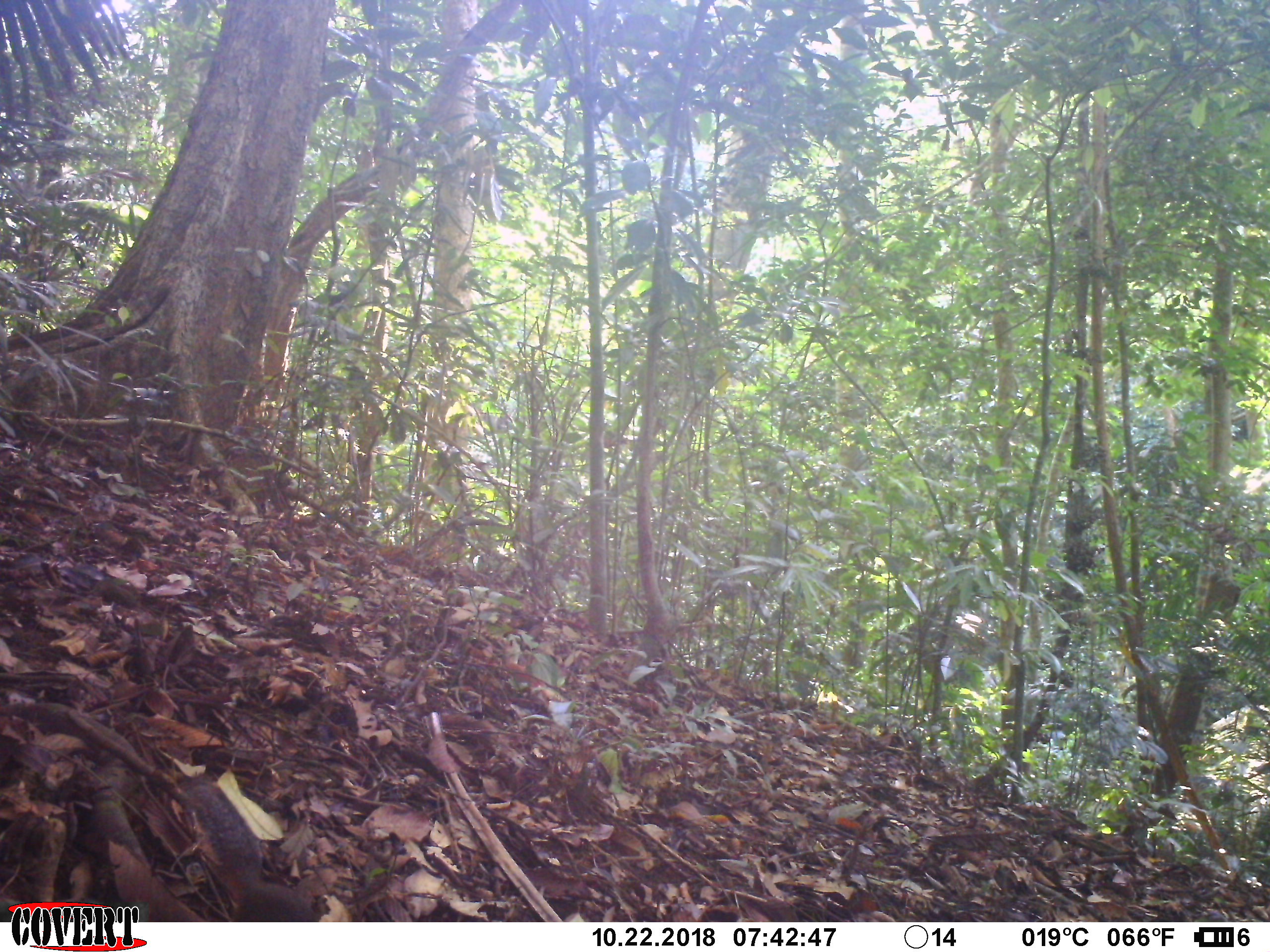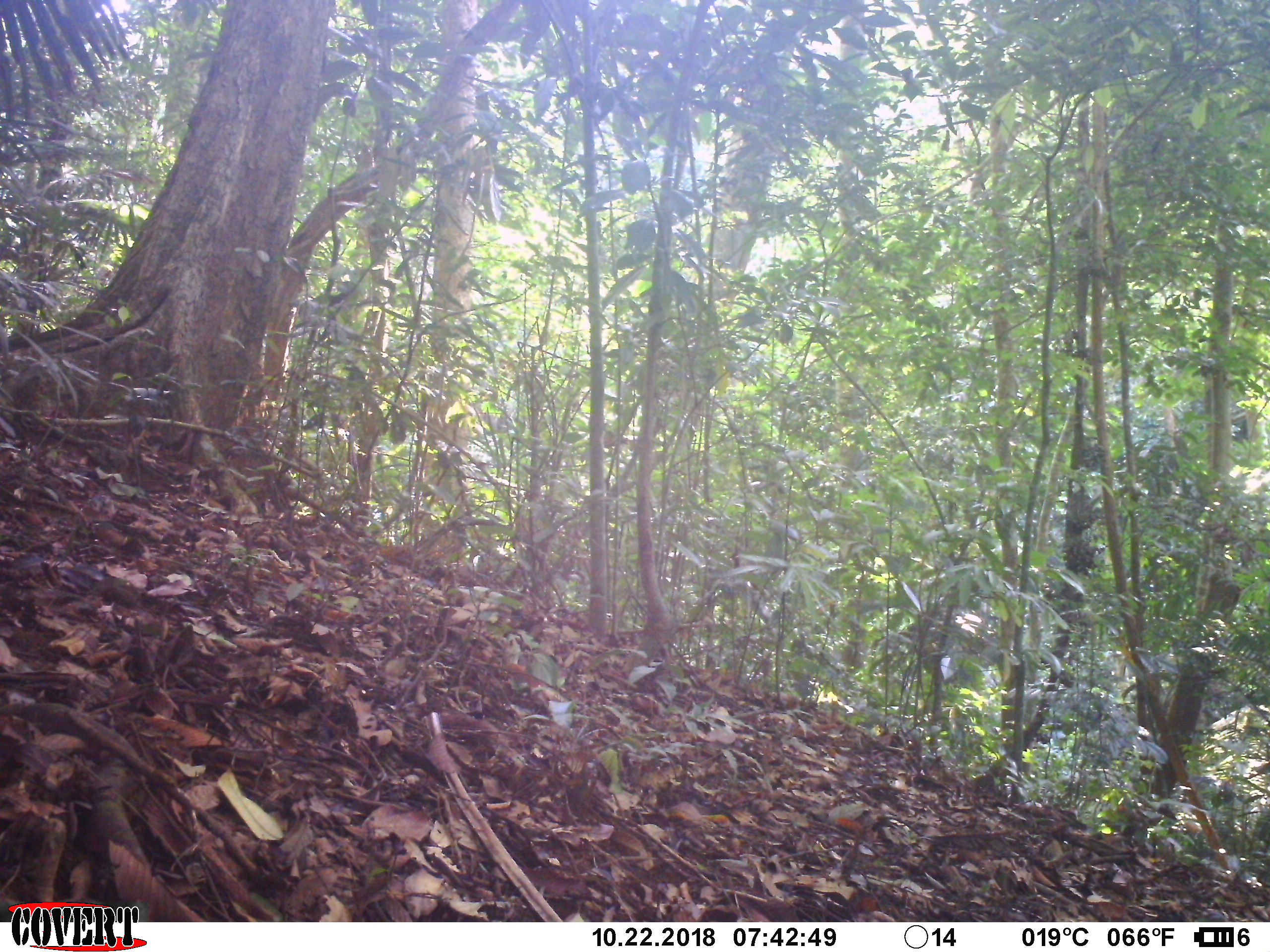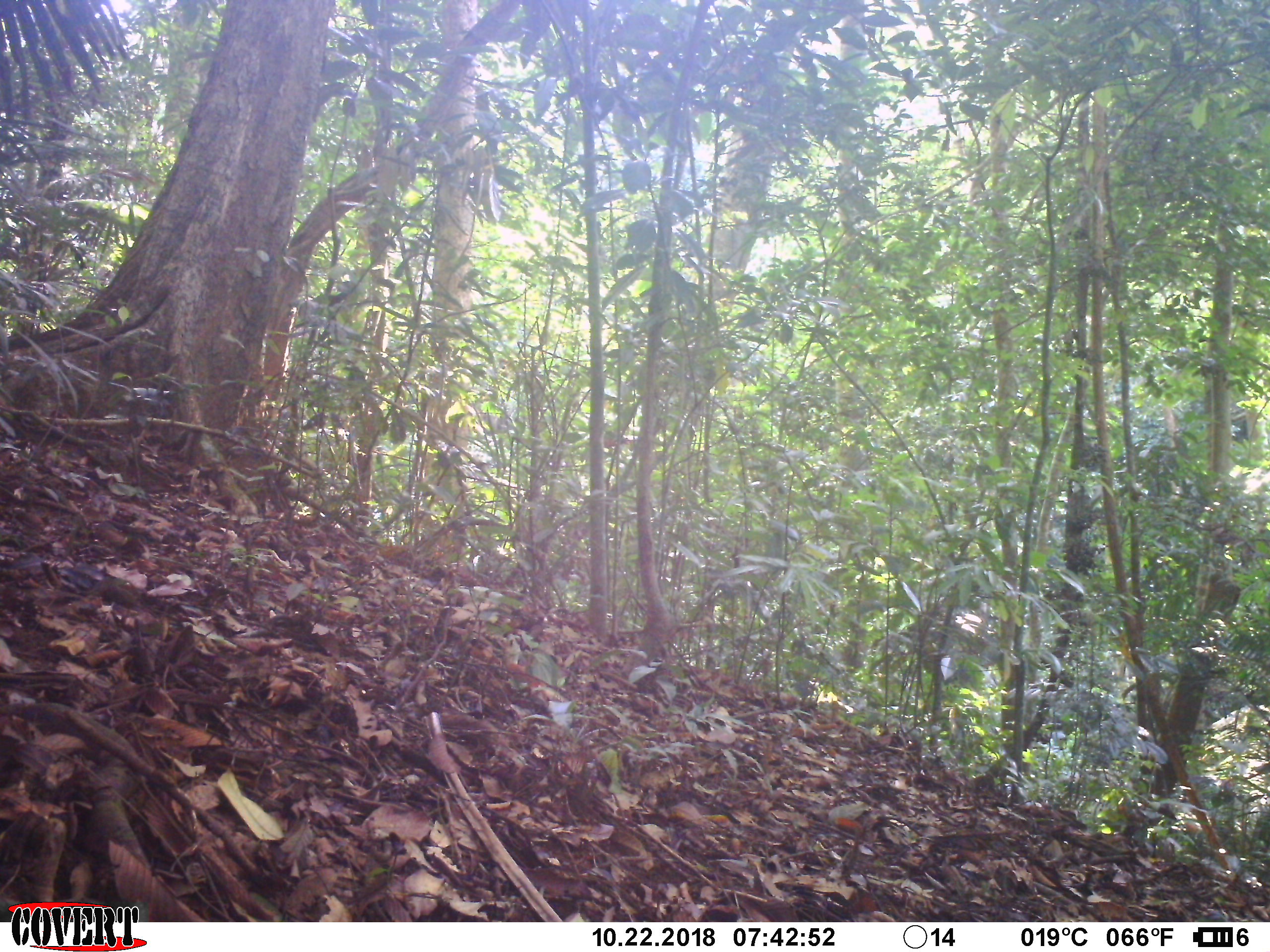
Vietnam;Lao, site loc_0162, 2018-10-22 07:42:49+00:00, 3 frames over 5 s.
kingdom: Animalia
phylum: Chordata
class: Mammalia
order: Rodentia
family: Sciuridae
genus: Dremomys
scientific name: Dremomys rufigenis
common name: red-cheeked squirrel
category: red cheeked squirrel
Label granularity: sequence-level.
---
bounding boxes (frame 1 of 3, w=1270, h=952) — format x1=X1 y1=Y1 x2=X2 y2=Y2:
red cheeked squirrel: x1=186 y1=773 x2=318 y2=922